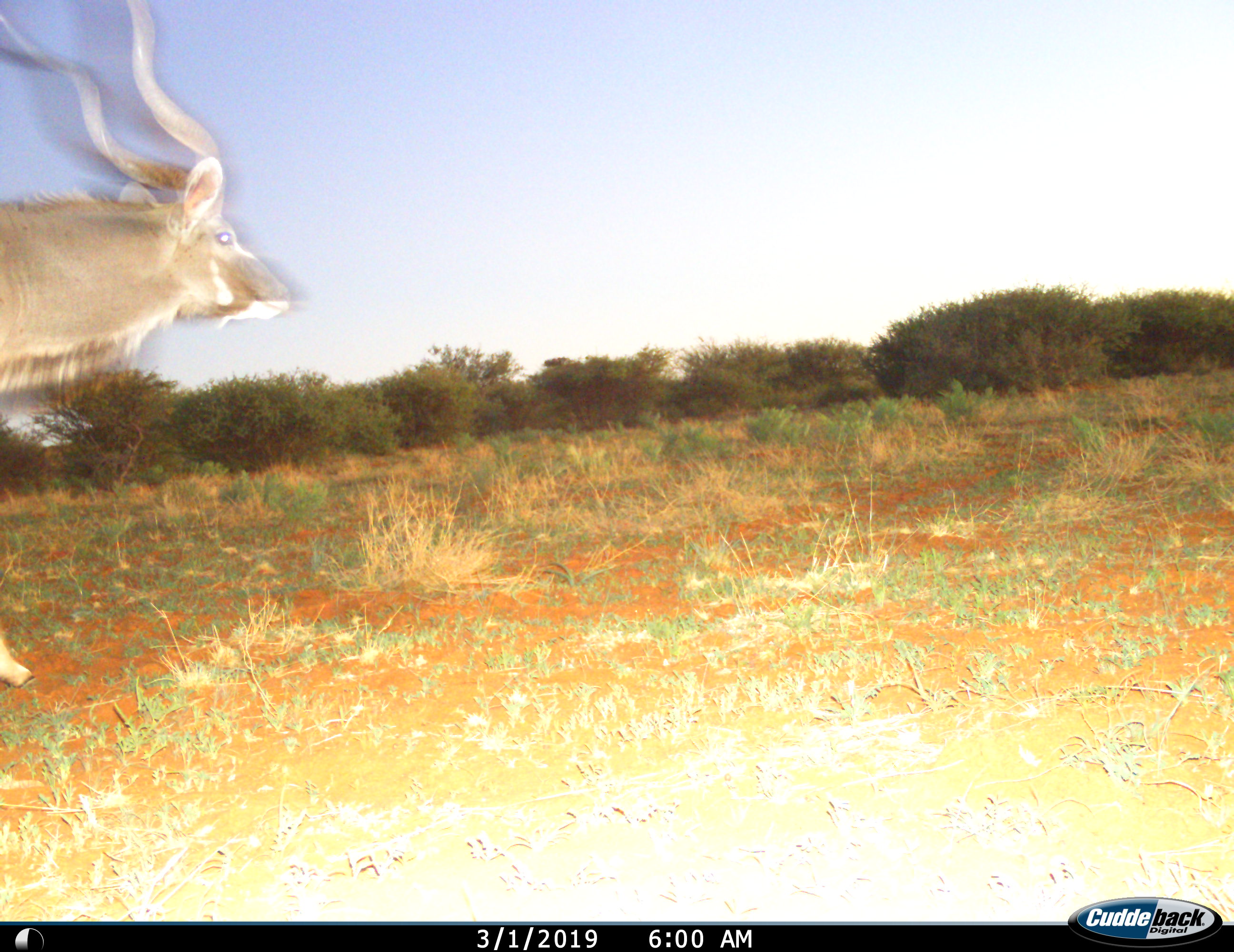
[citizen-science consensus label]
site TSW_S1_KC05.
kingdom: Animalia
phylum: Chordata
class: Mammalia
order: Artiodactyla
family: Bovidae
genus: Tragelaphus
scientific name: Tragelaphus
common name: kudu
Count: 1.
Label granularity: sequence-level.